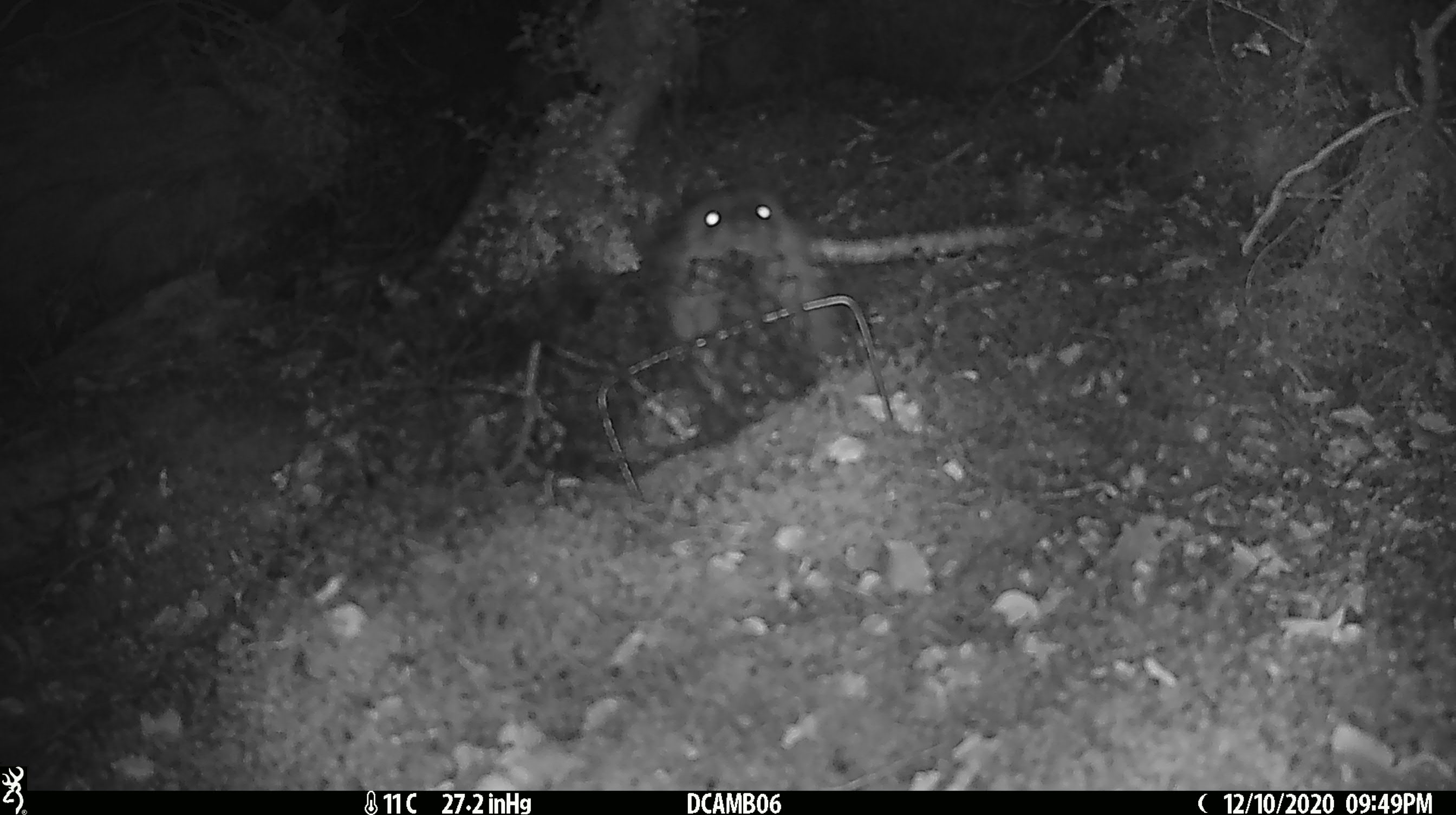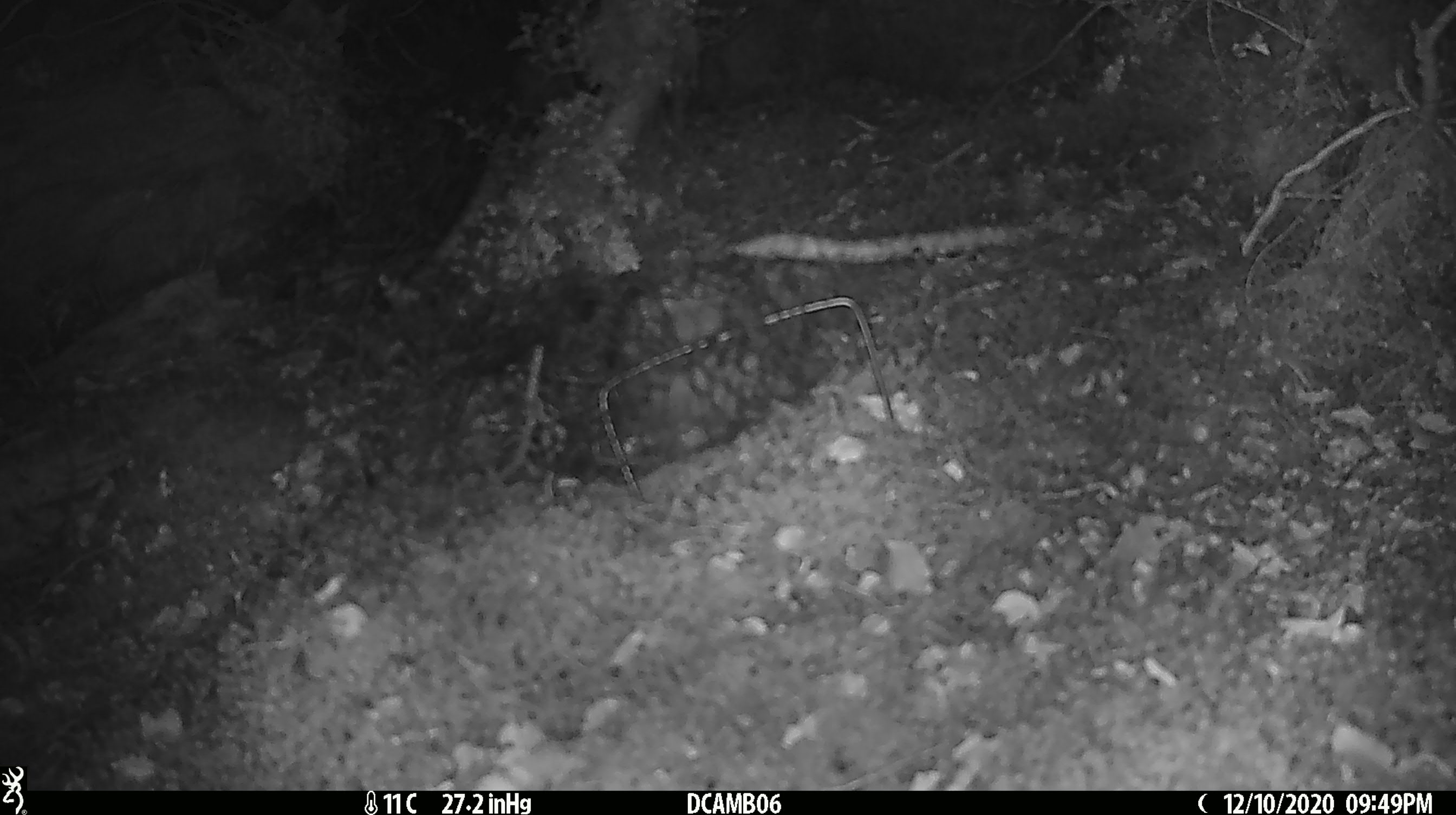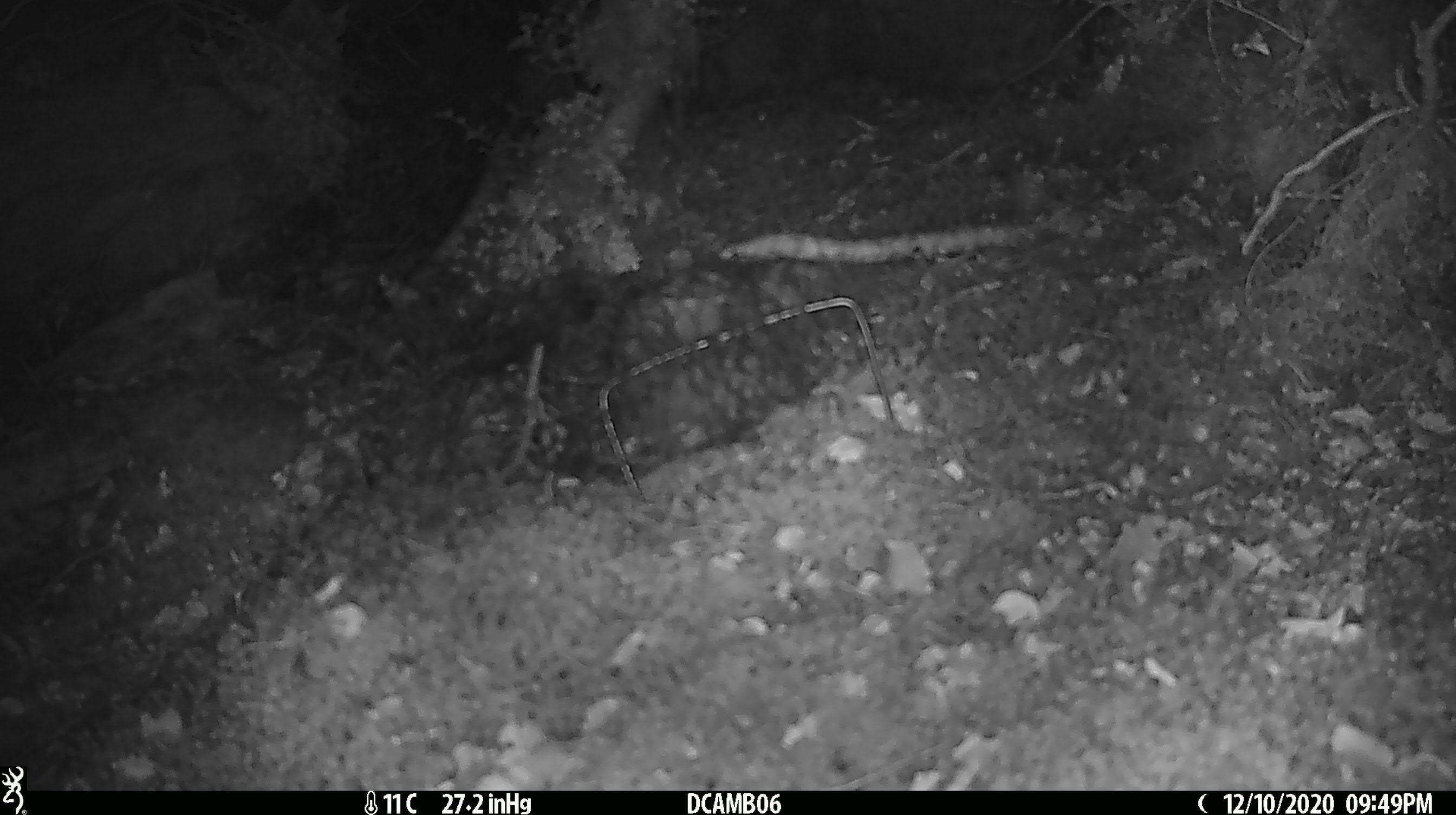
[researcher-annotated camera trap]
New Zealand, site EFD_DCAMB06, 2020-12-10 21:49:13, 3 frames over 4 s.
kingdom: Animalia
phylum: Chordata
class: Mammalia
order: Eulipotyphla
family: Erinaceidae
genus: Erinaceus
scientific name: Erinaceus europaeus europaeus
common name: european hedgehog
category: hedgehog